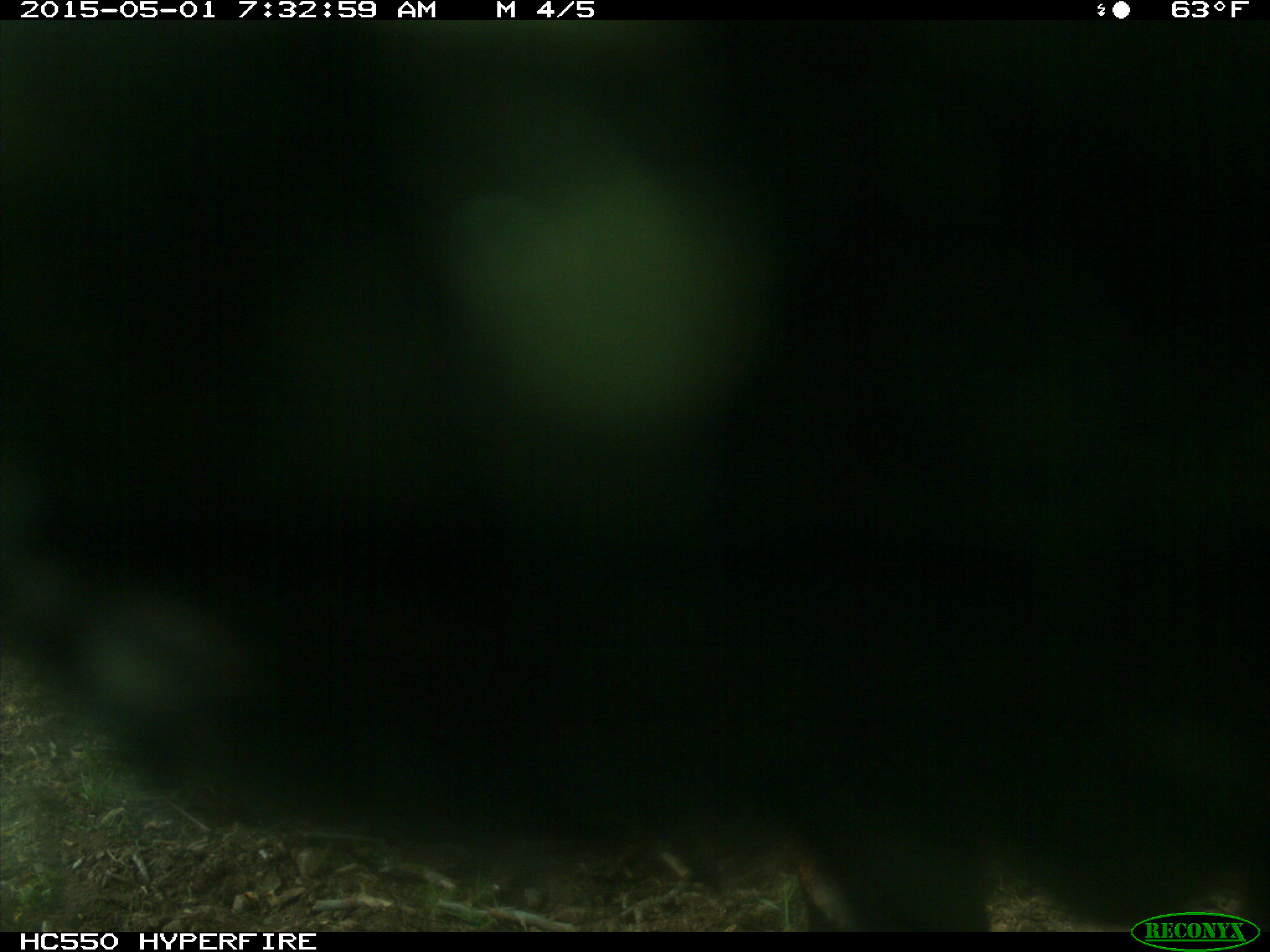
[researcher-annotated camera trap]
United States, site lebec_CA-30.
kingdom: Animalia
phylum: Chordata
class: Mammalia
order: Artiodactyla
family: Bovidae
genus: Bos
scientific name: Bos taurus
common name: domestic cow